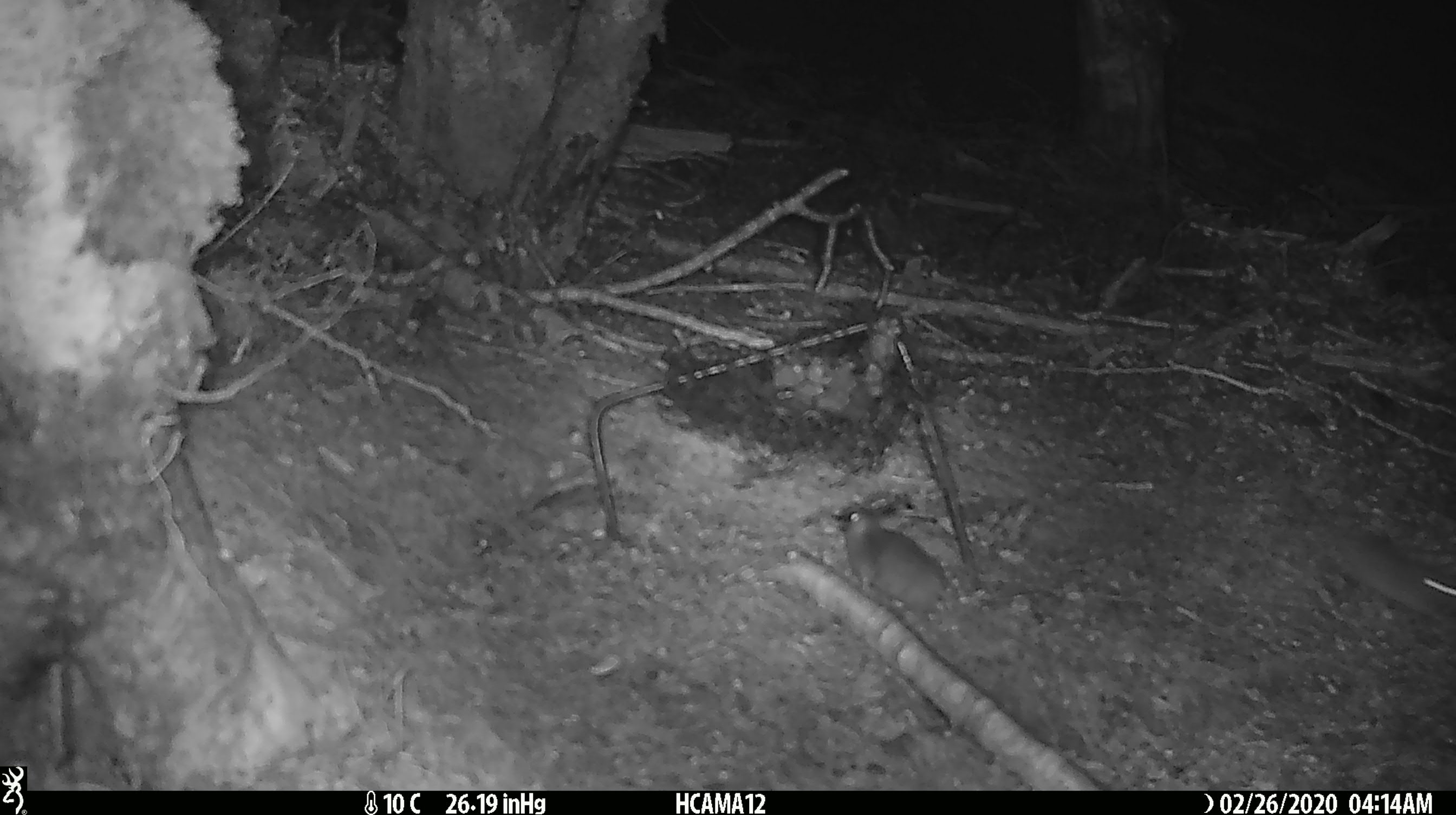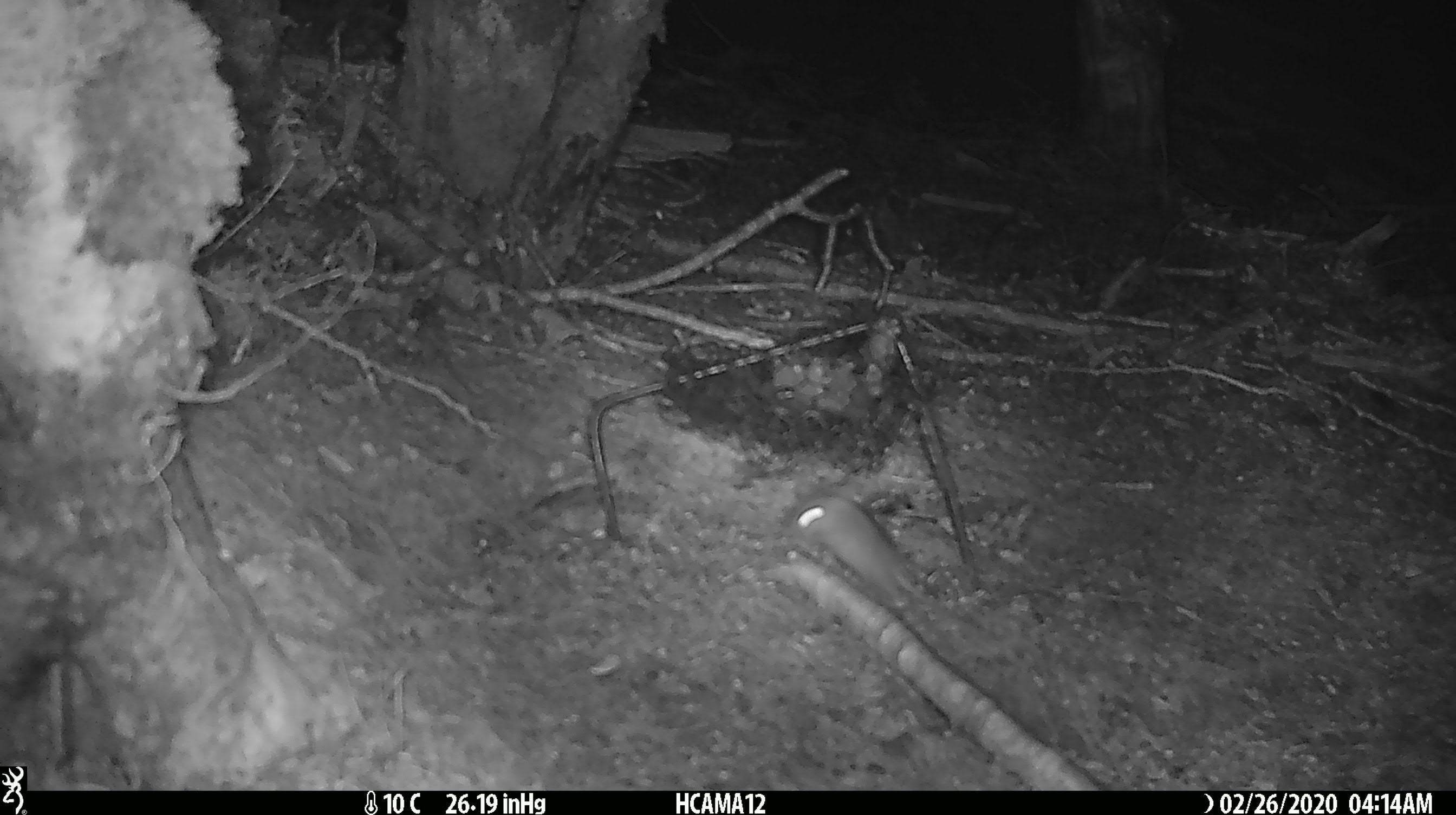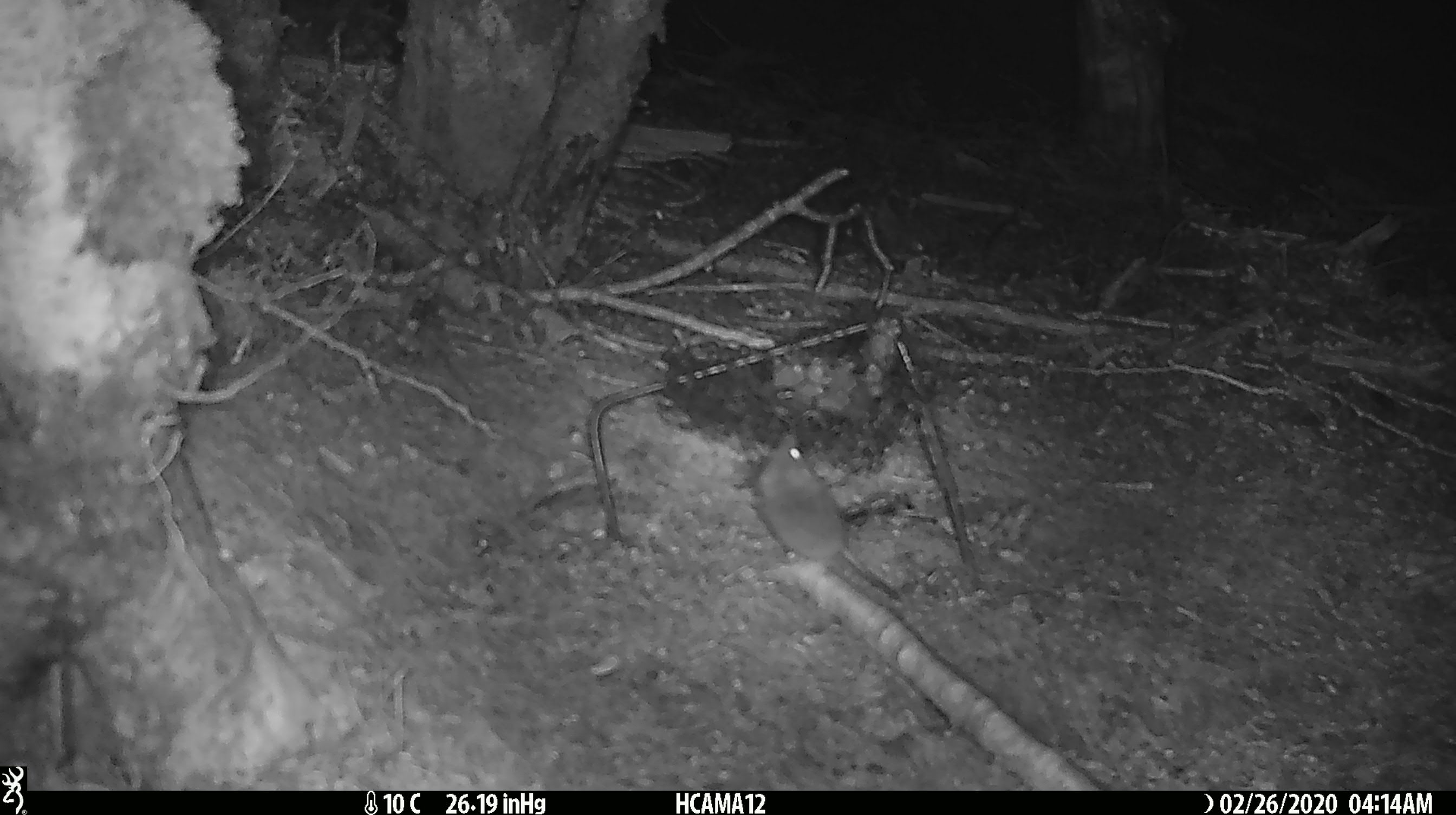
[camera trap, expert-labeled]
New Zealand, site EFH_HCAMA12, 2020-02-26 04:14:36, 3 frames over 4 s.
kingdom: Animalia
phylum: Chordata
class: Mammalia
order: Rodentia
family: Muridae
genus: Mus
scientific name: Mus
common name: mouse